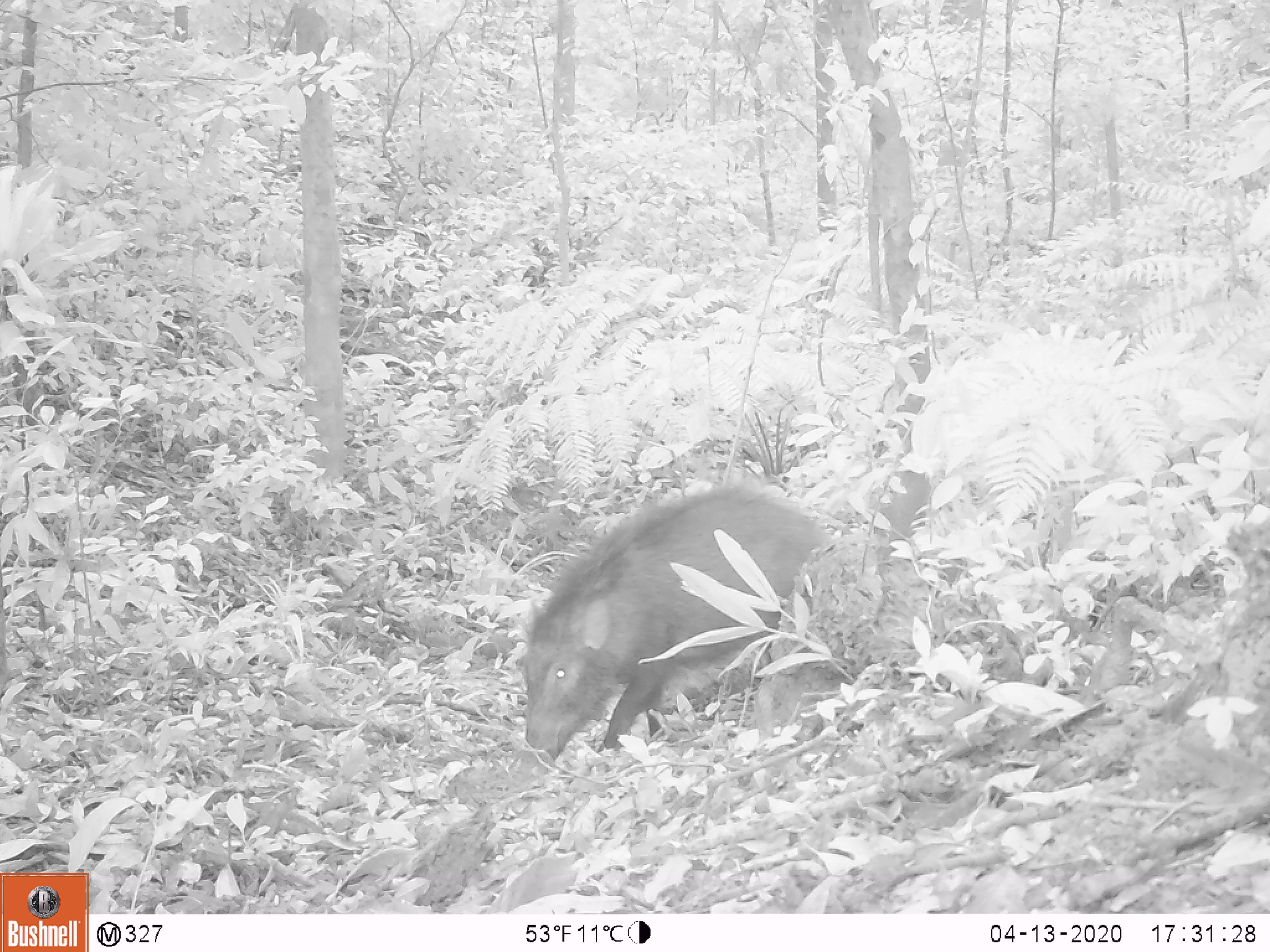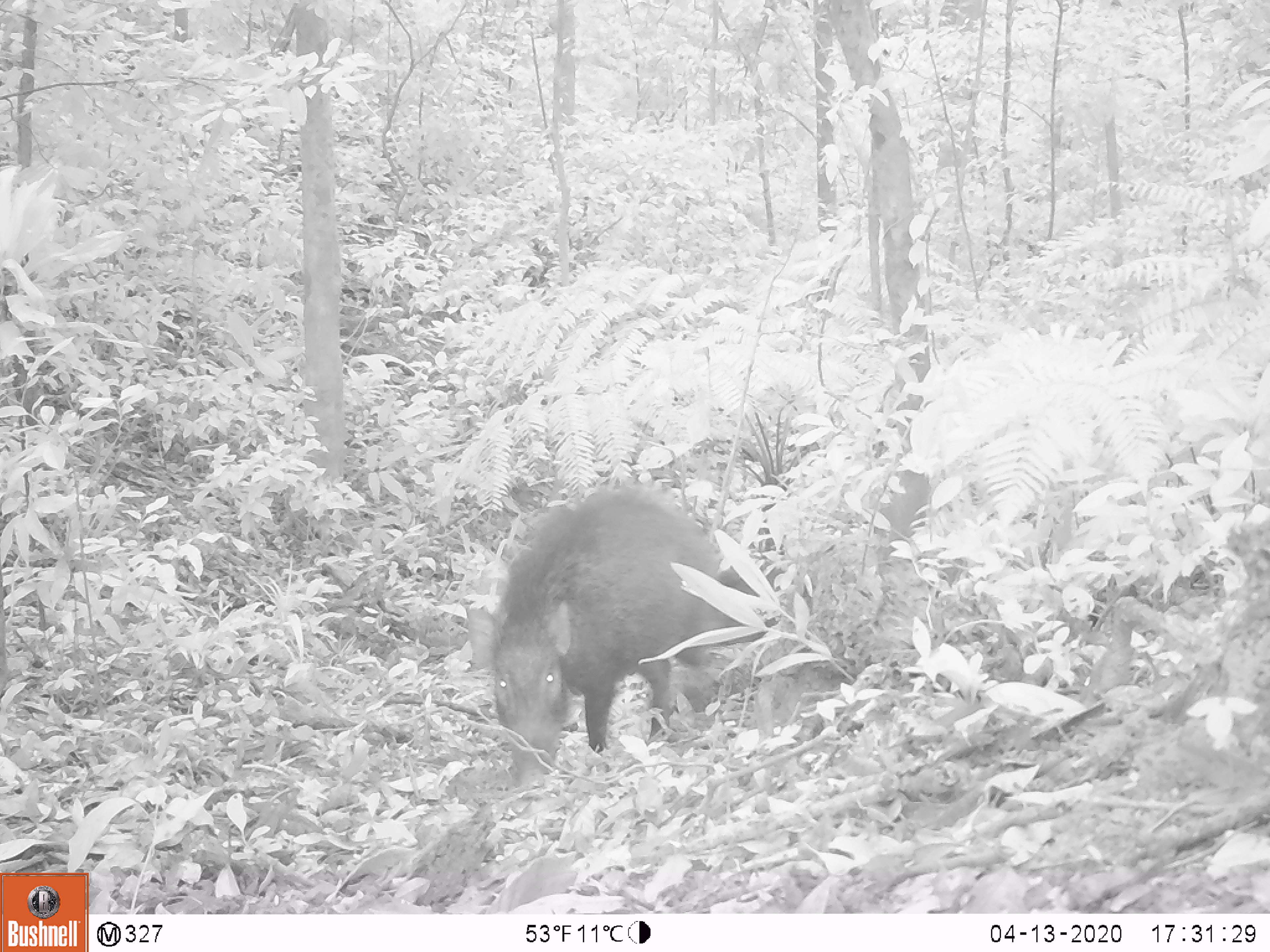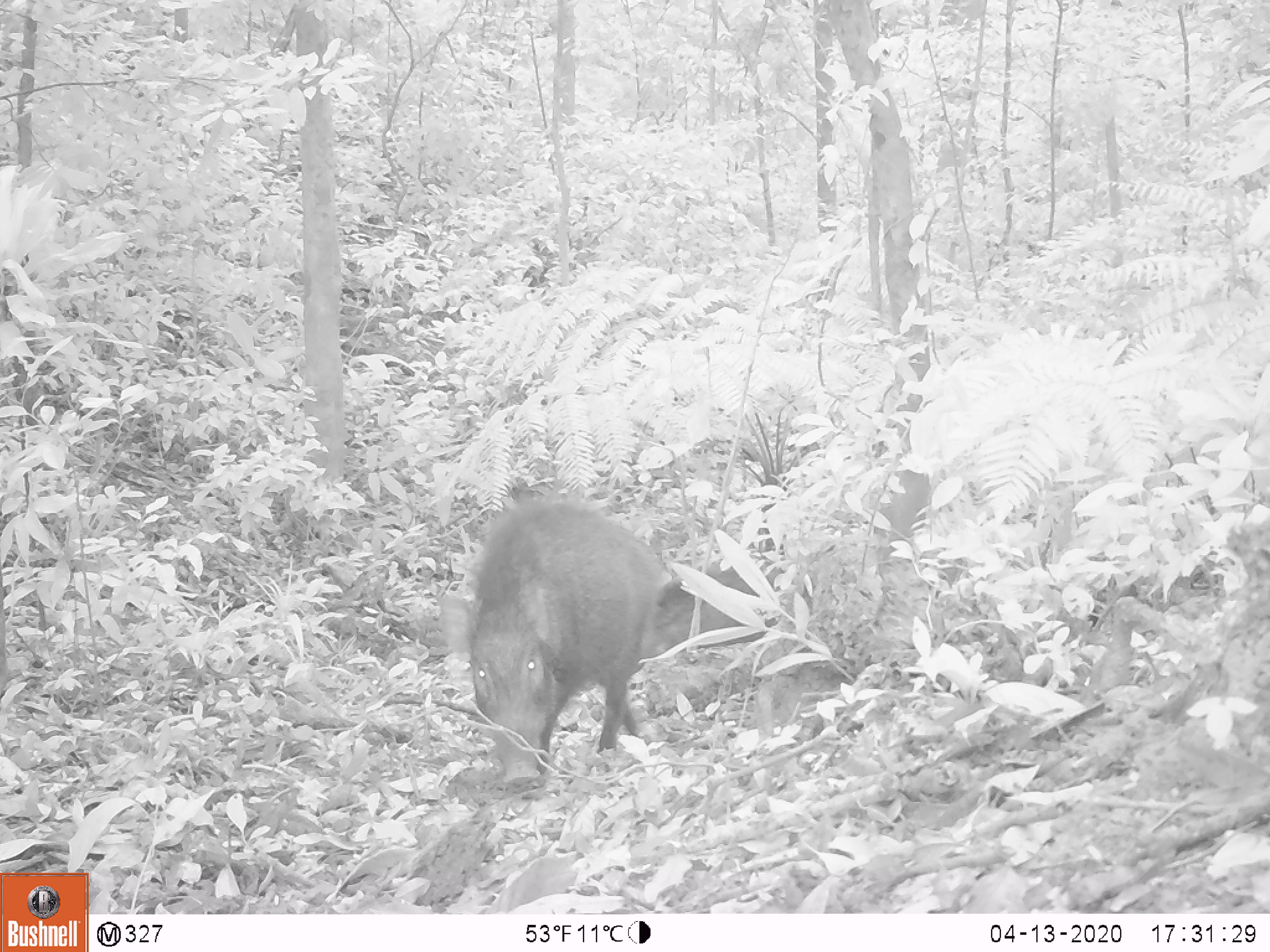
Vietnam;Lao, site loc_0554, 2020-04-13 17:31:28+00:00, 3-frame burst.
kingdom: Animalia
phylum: Chordata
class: Mammalia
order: Artiodactyla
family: Suidae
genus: Sus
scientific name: Sus scrofa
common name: eurasian wild pig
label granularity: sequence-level